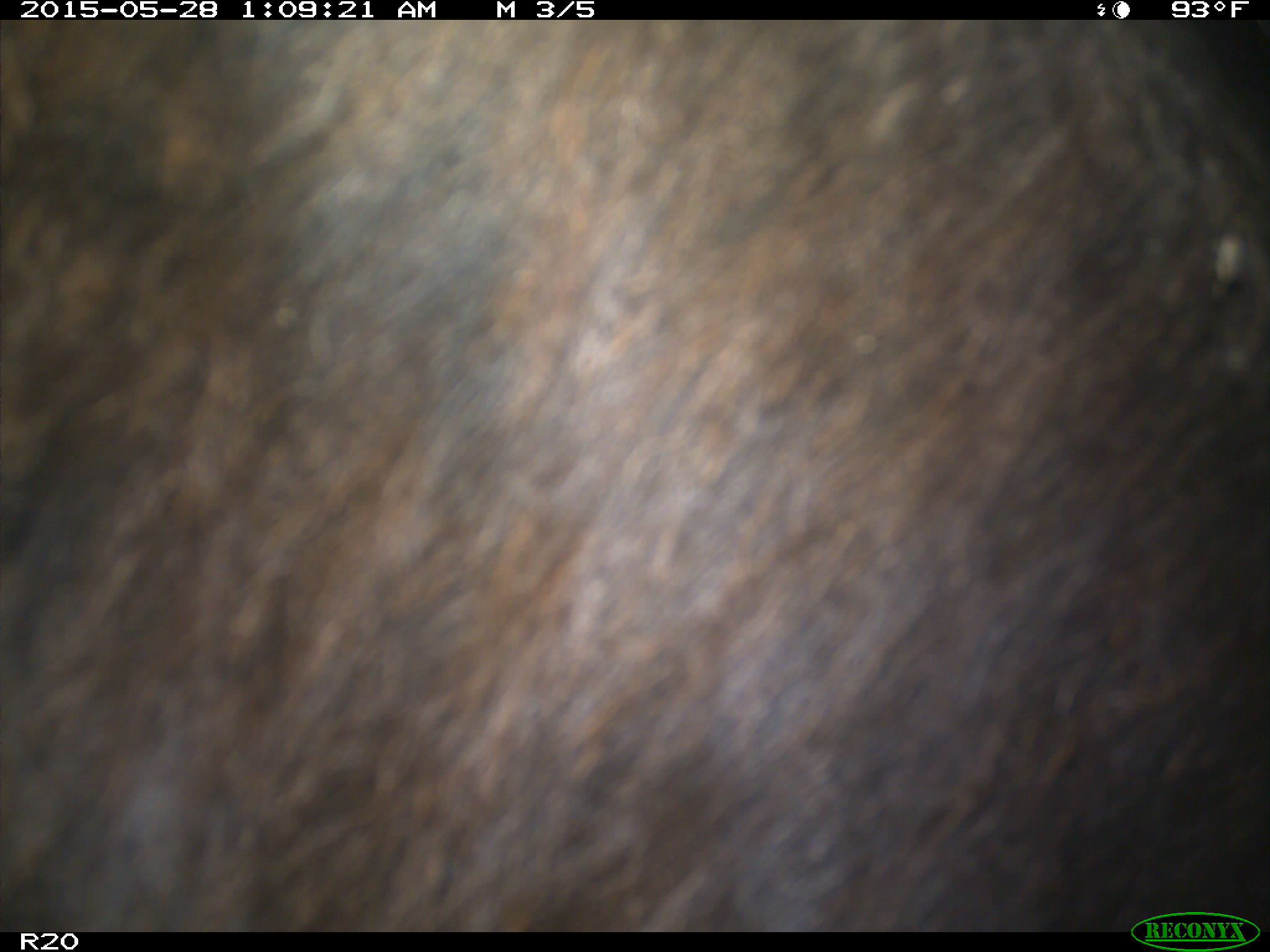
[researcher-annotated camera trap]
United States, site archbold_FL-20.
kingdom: Animalia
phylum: Chordata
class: Mammalia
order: Artiodactyla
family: Bovidae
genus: Bos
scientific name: Bos taurus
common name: domestic cow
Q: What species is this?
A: Bos taurus (domestic cow).